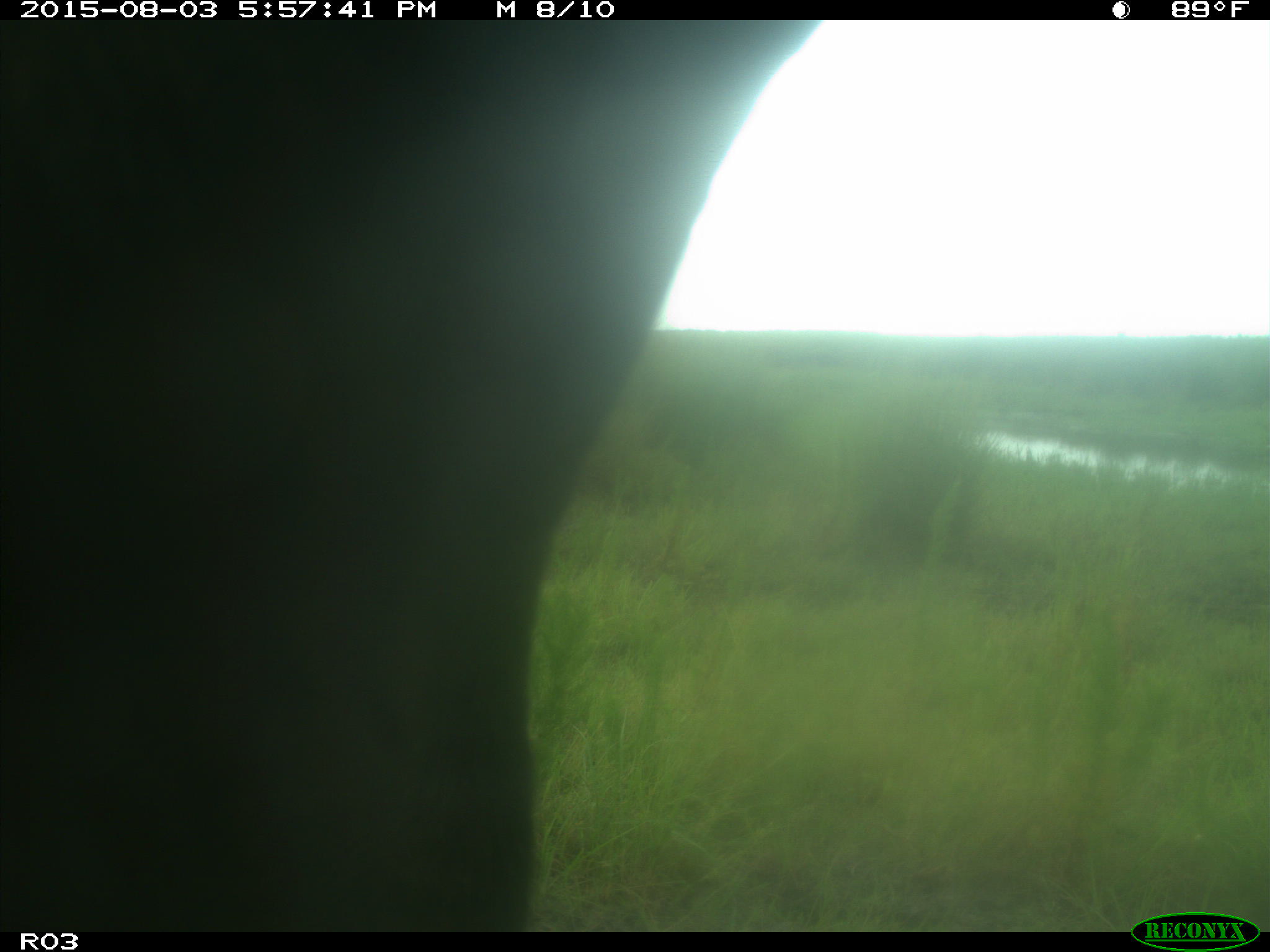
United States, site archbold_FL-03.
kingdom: Animalia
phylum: Chordata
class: Mammalia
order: Artiodactyla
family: Bovidae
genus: Bos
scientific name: Bos taurus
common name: domestic cow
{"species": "Bos taurus (domestic cow)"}